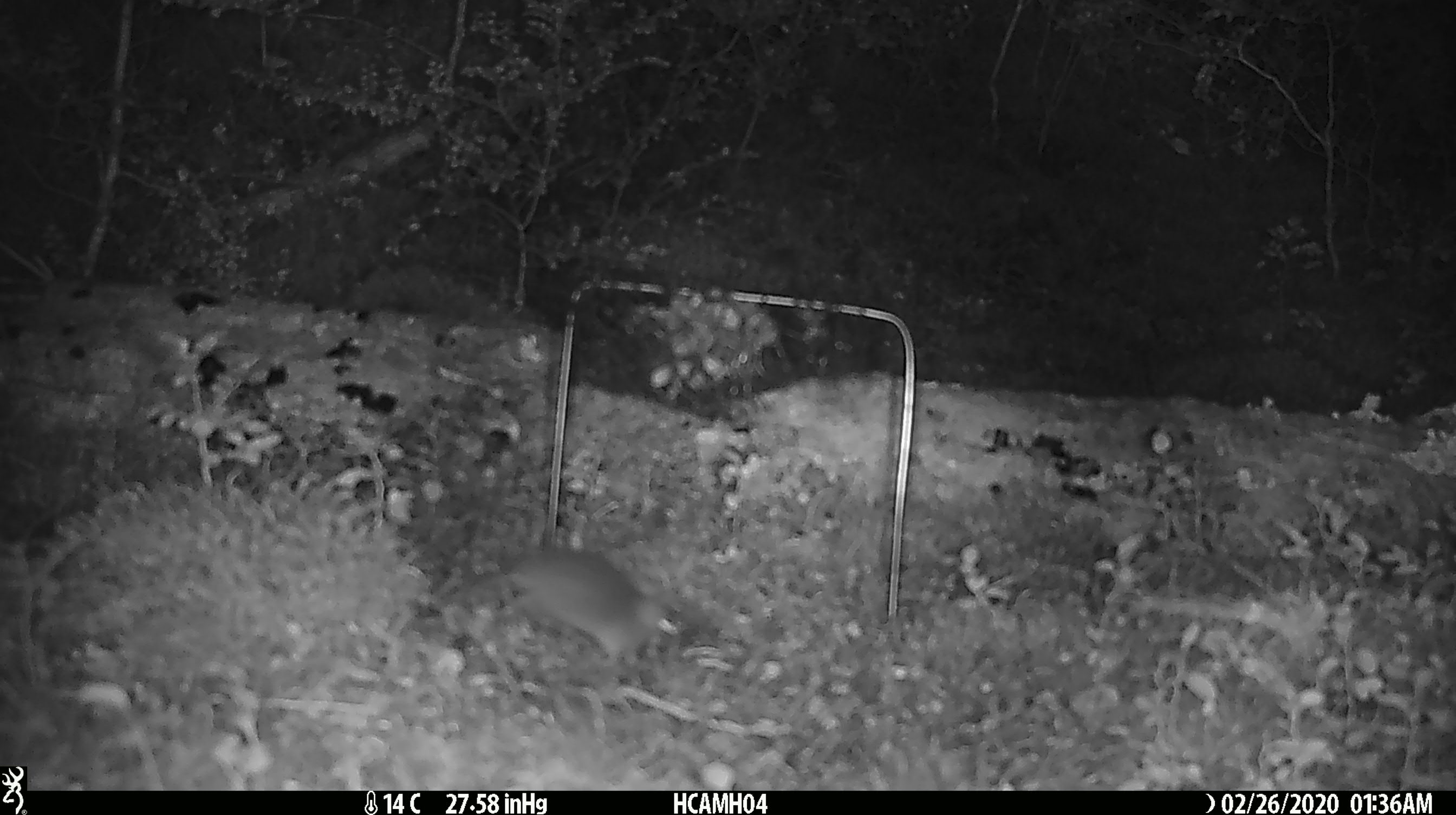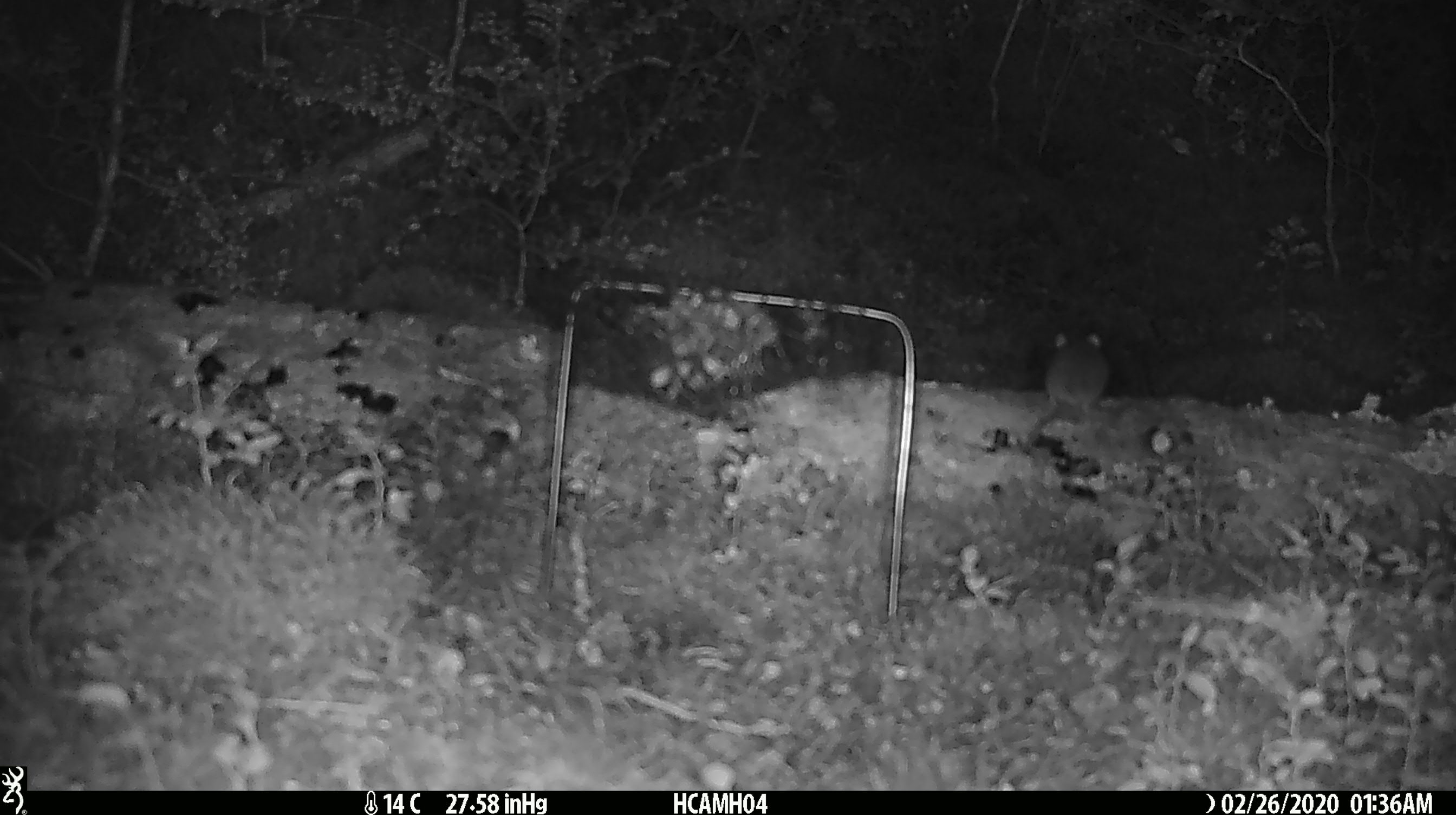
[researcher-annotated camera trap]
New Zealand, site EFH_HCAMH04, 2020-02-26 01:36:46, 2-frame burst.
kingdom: Animalia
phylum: Chordata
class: Mammalia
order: Rodentia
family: Muridae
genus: Mus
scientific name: Mus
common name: mouse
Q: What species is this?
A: Mouse (Mus).